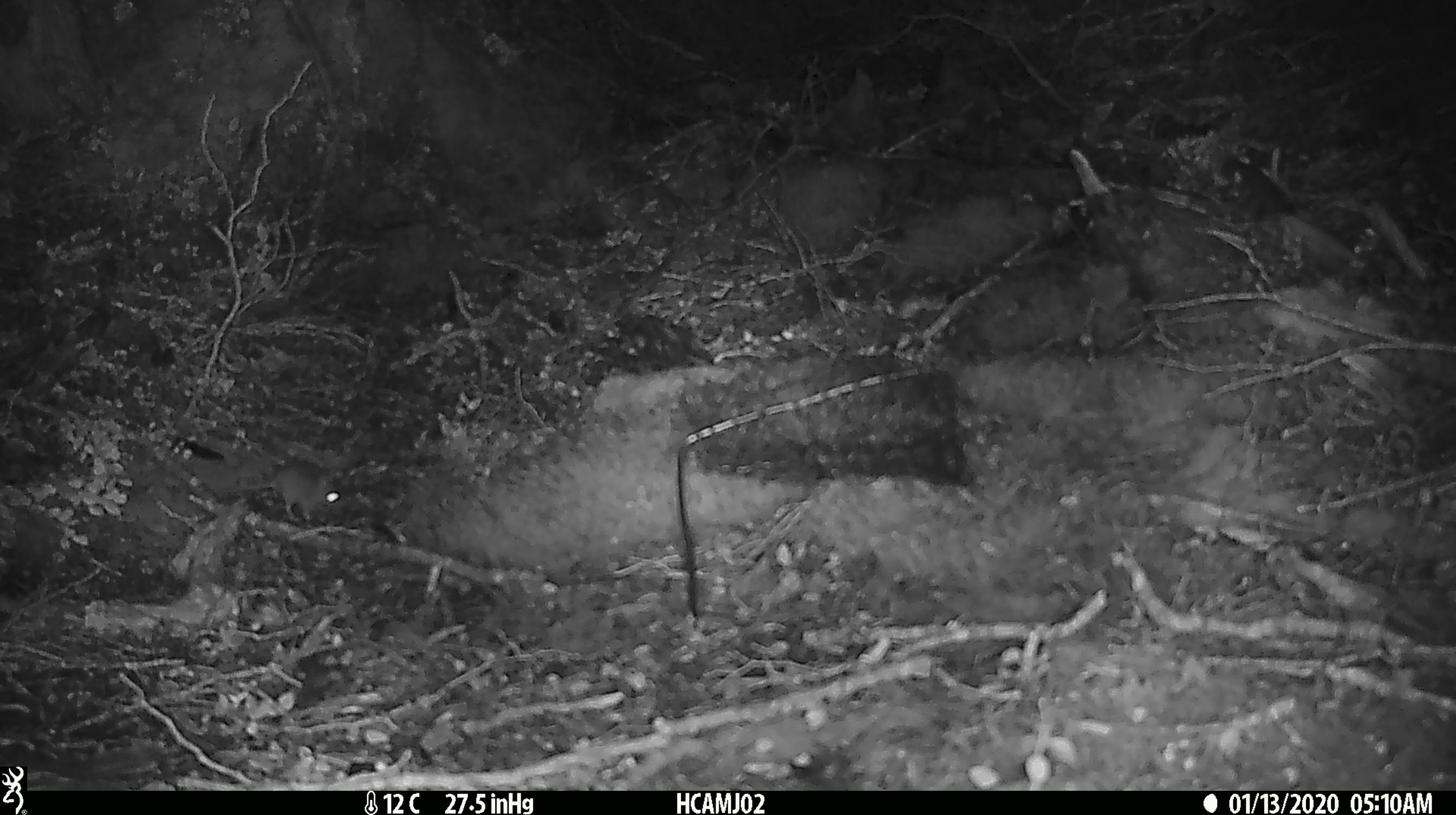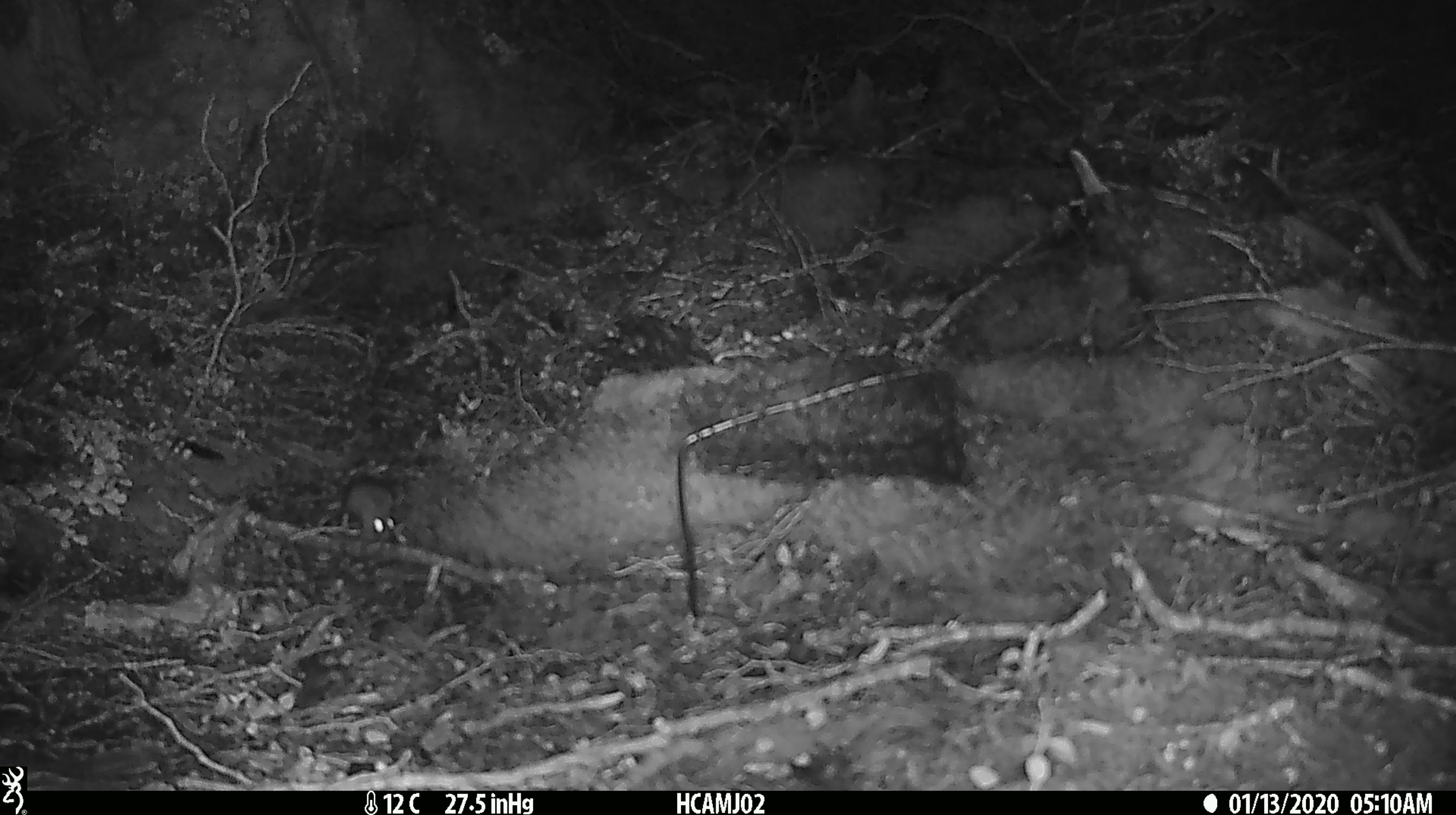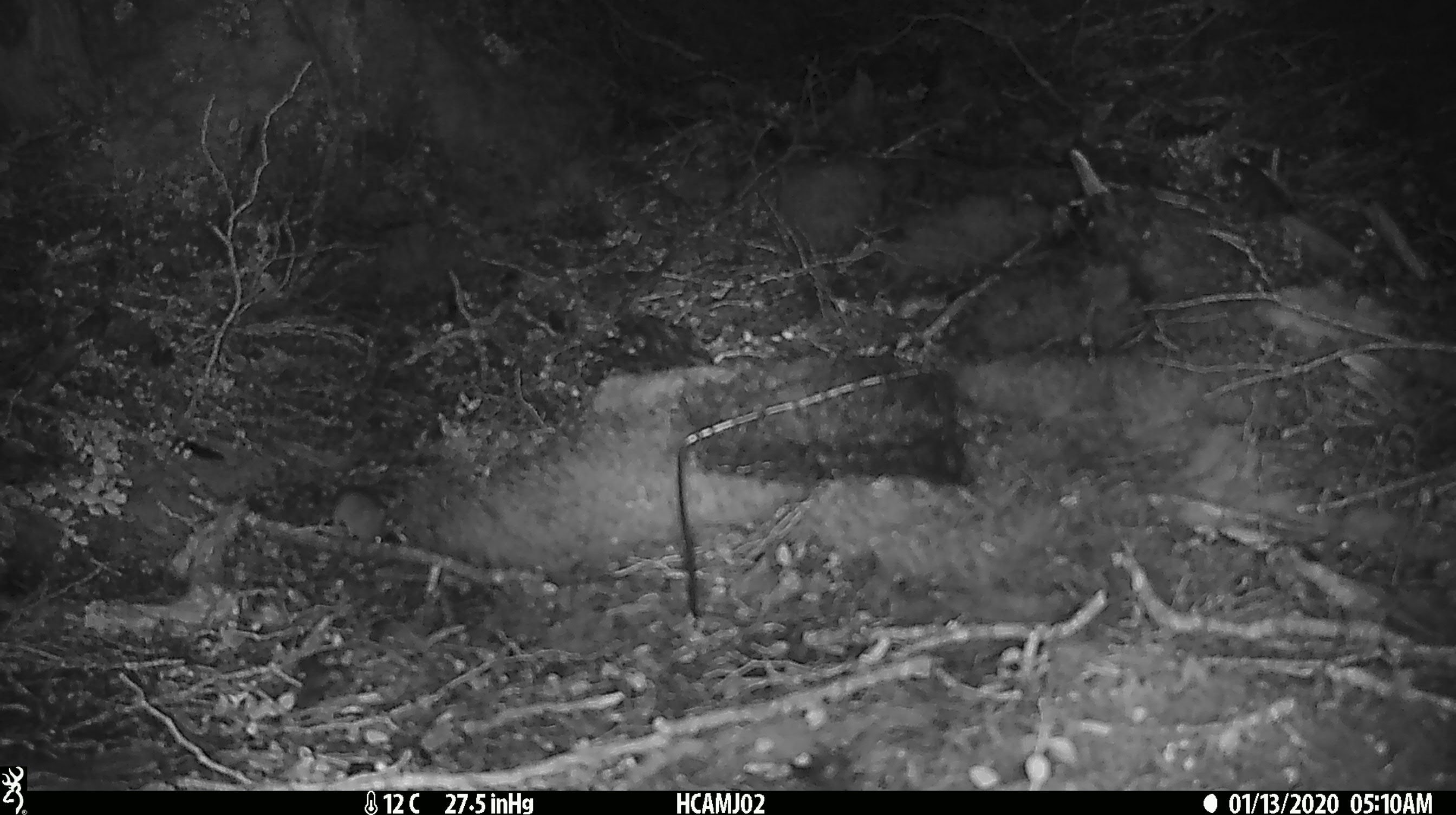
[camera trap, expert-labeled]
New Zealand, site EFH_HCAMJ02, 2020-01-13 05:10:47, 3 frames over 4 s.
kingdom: Animalia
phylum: Chordata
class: Mammalia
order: Rodentia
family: Muridae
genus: Mus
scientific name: Mus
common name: mouse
Mouse (Mus).